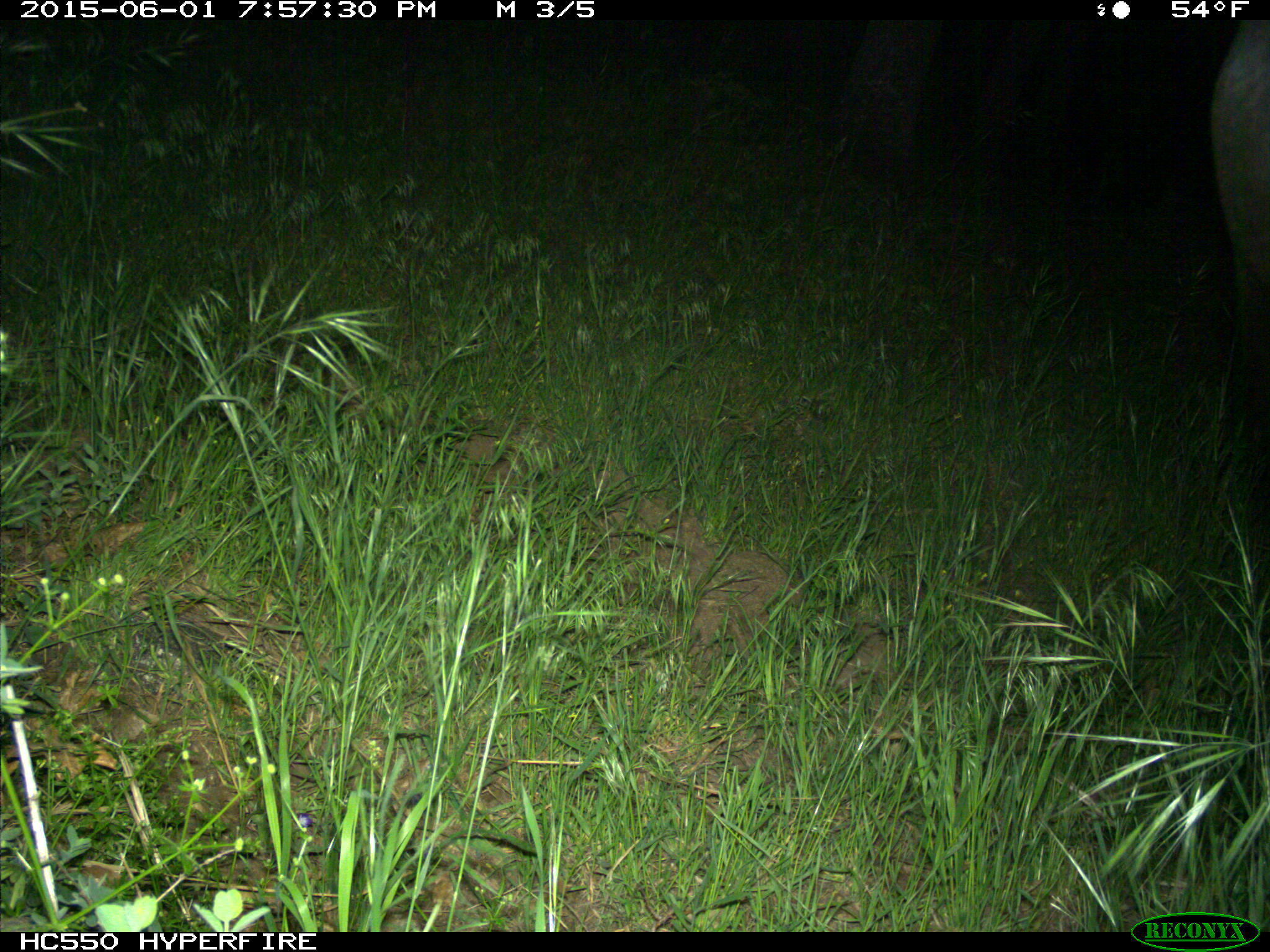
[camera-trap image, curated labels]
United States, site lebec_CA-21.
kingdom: Animalia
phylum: Chordata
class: Mammalia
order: Artiodactyla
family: Bovidae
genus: Bos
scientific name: Bos taurus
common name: domestic cow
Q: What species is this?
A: Bos taurus (domestic cow).